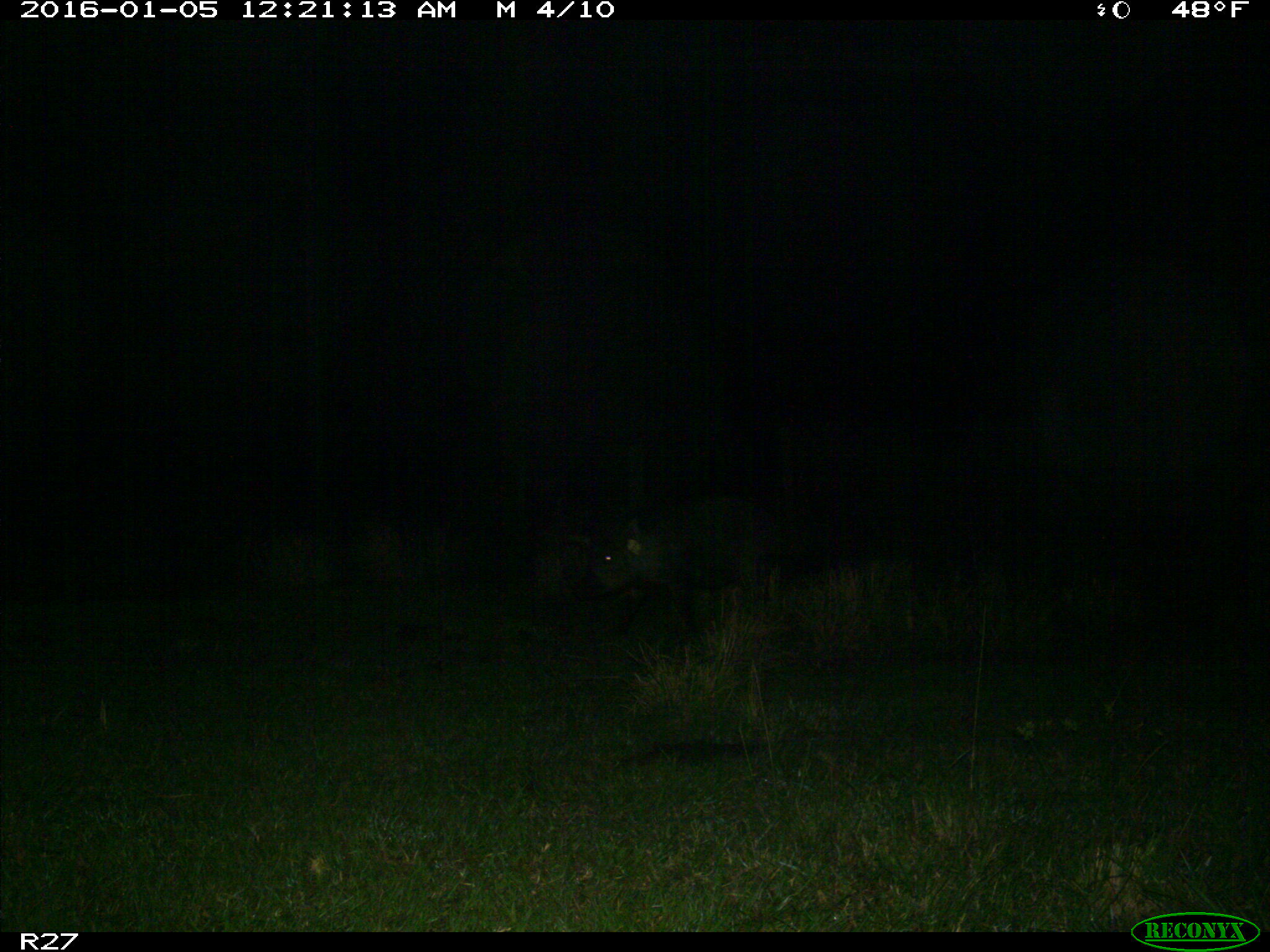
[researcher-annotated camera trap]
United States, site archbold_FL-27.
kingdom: Animalia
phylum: Chordata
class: Mammalia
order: Artiodactyla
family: Suidae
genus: Sus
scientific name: Sus scrofa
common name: wild boar